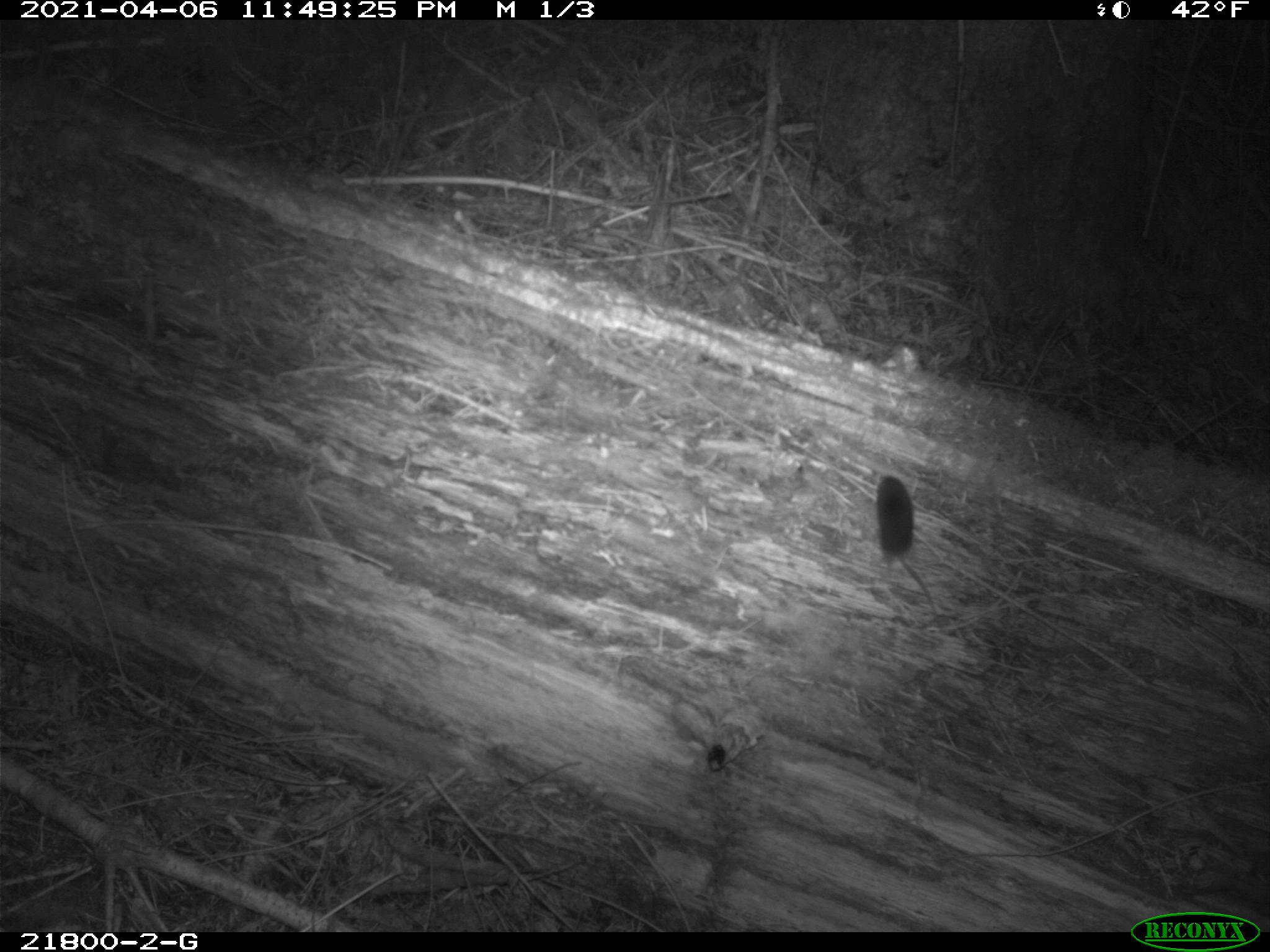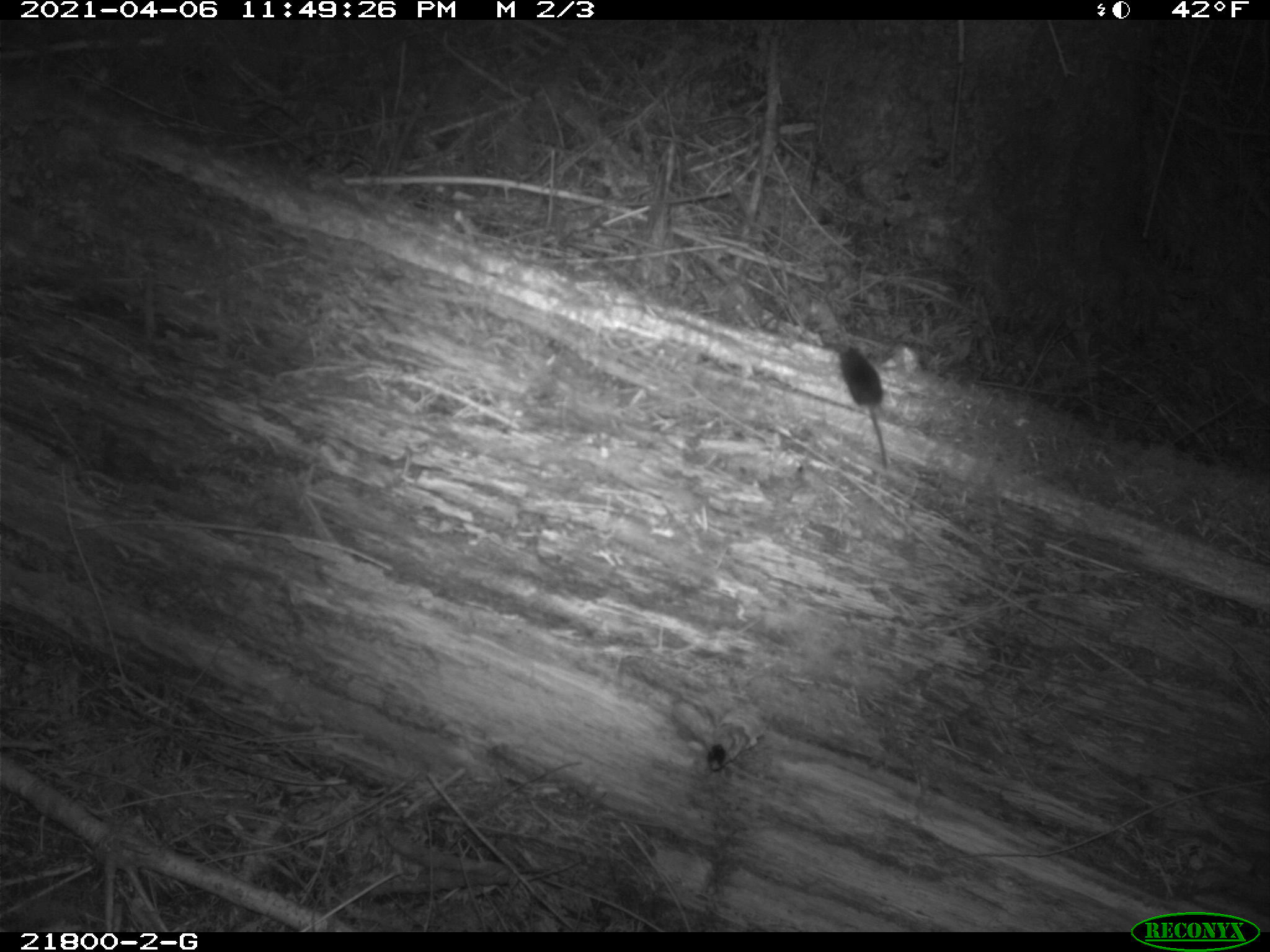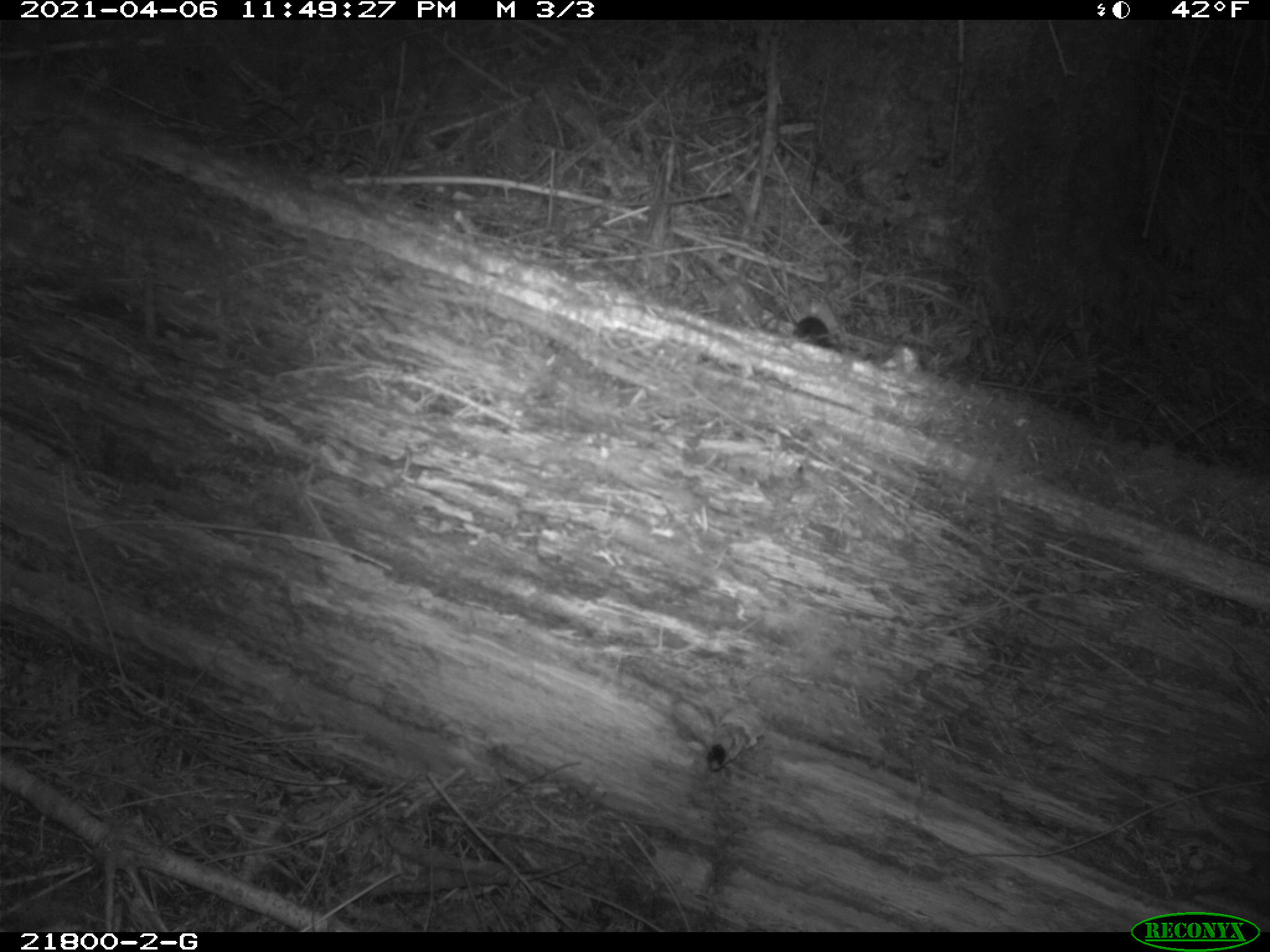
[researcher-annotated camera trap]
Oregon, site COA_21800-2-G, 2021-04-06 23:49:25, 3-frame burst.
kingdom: Animalia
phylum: Chordata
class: Mammalia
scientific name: Mammalia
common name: small mammal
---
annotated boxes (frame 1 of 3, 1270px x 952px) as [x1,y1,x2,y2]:
small mammal: [833,446,971,652]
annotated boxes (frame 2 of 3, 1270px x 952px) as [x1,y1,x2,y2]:
small mammal: [808,314,946,522]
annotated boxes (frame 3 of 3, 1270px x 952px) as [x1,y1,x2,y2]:
small mammal: [749,284,876,381]